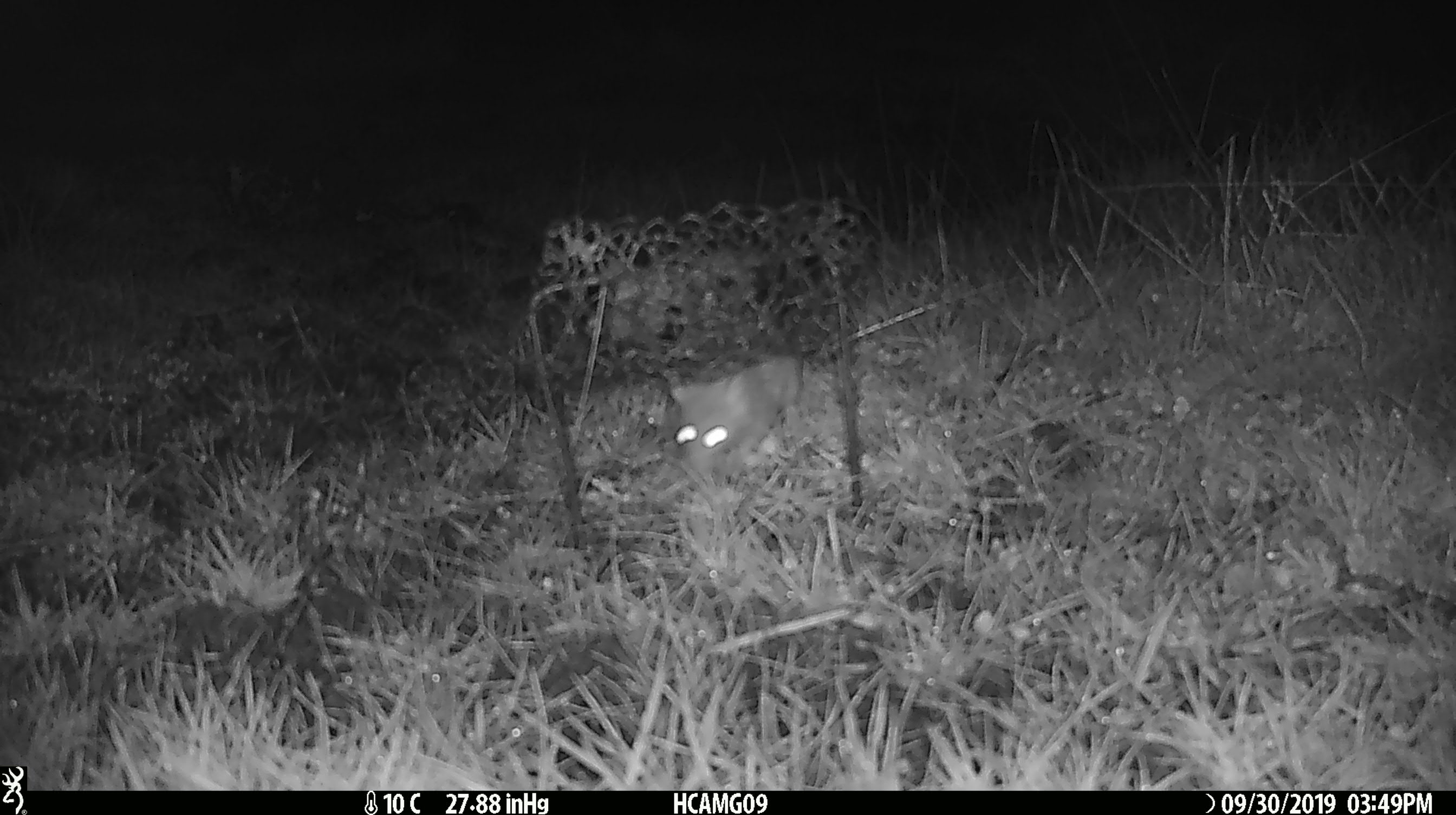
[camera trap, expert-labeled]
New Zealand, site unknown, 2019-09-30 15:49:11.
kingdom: Animalia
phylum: Chordata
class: Mammalia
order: Rodentia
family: Muridae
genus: Mus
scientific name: Mus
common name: mouse